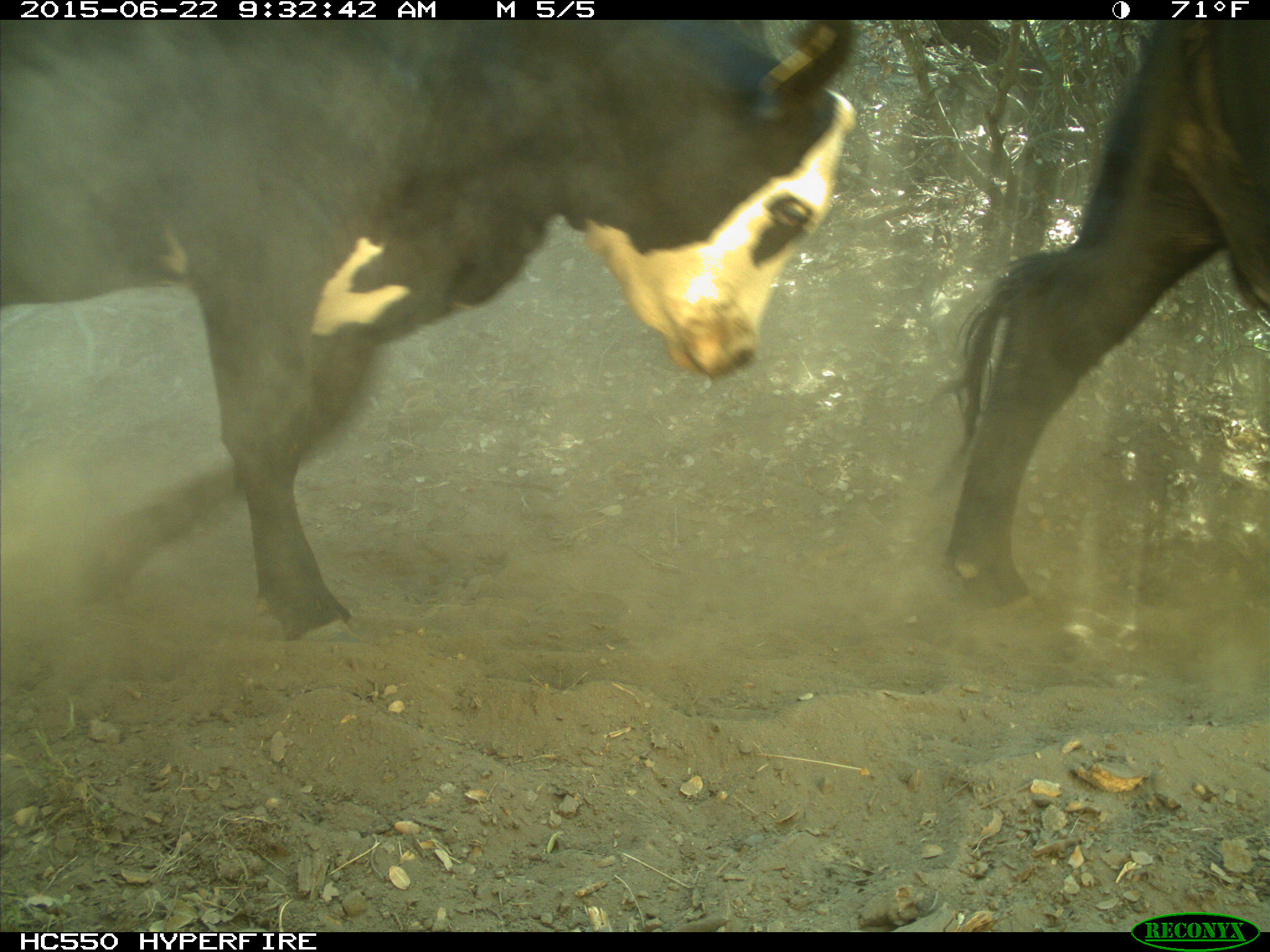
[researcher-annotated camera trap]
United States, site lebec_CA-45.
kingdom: Animalia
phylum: Chordata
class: Mammalia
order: Artiodactyla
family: Bovidae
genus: Bos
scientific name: Bos taurus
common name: domestic cow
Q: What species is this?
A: Bos taurus (domestic cow).